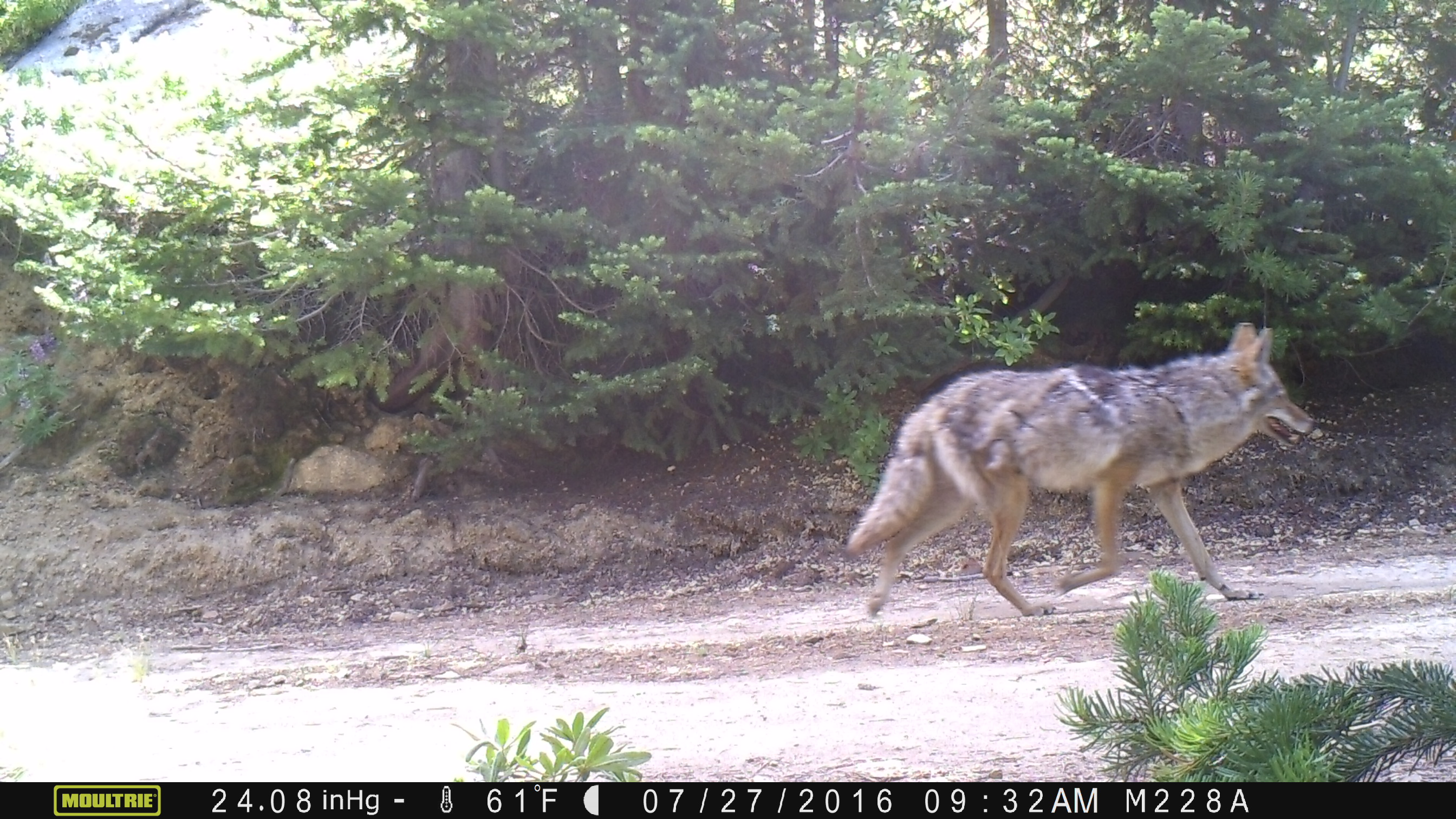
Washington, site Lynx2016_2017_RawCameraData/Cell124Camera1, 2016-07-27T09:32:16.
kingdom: Animalia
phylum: Chordata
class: Mammalia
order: Carnivora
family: Canidae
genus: Canis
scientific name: Canis latrans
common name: coyote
Canis latrans (coyote). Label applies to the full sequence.